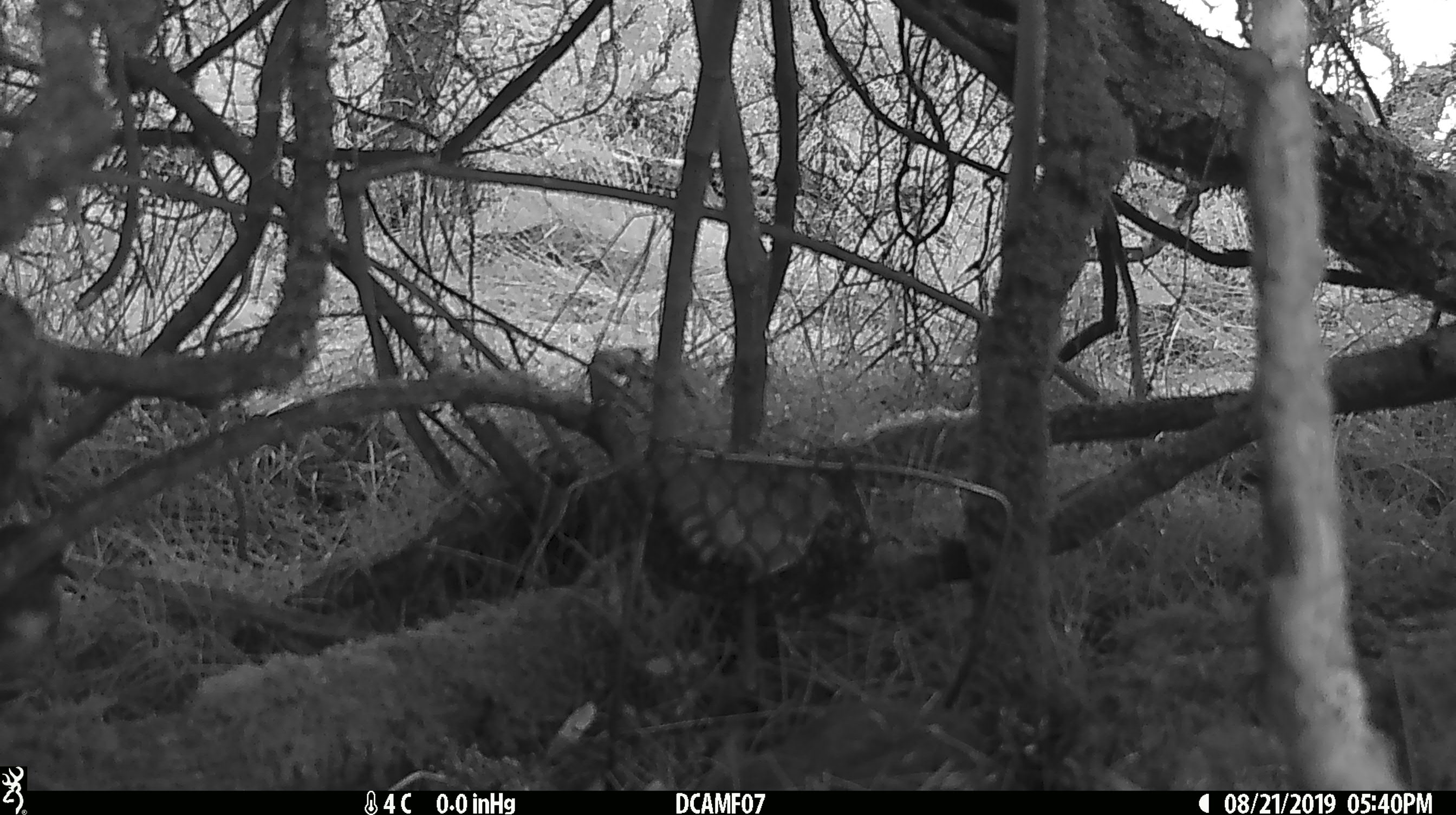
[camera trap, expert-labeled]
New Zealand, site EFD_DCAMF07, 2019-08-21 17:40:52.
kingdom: Animalia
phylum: Chordata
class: Aves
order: Passeriformes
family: Petroicidae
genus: Petroica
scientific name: Petroica australis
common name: new zealand robin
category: robin